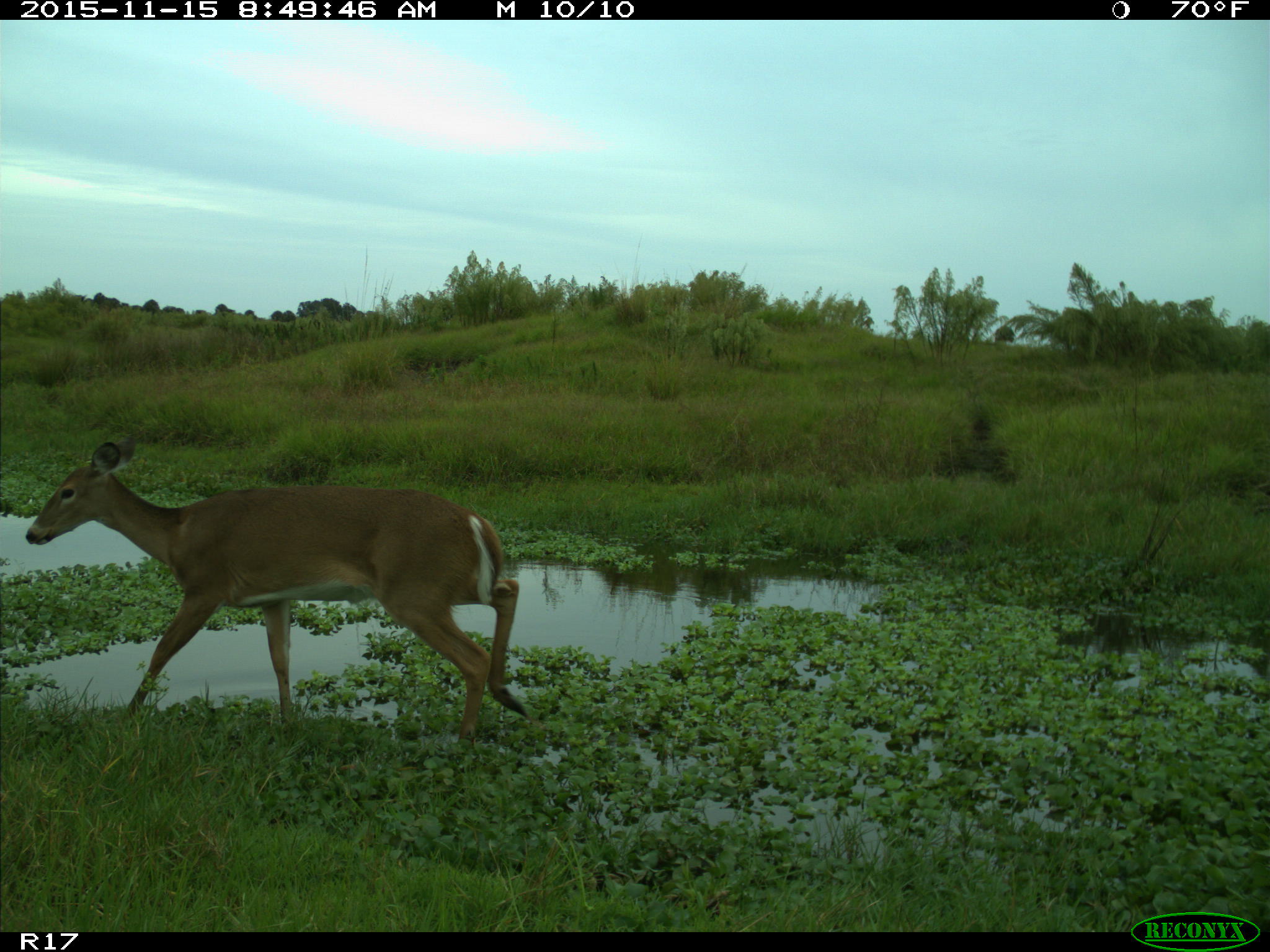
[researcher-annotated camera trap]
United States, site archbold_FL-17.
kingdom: Animalia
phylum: Chordata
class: Mammalia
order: Artiodactyla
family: Cervidae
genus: Odocoileus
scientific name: Odocoileus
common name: deer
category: unidentified deer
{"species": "unidentified deer (deer) (Odocoileus)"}